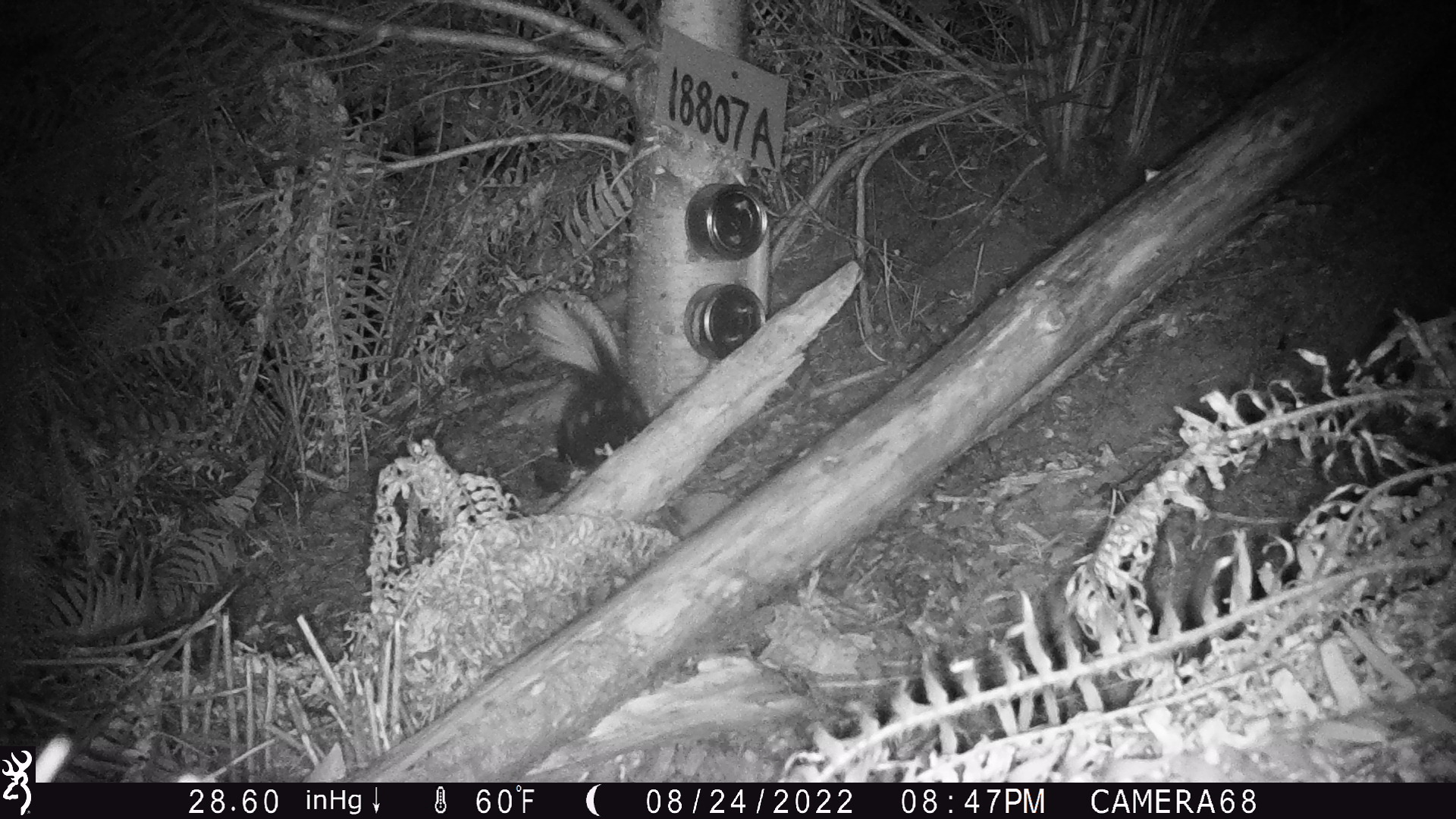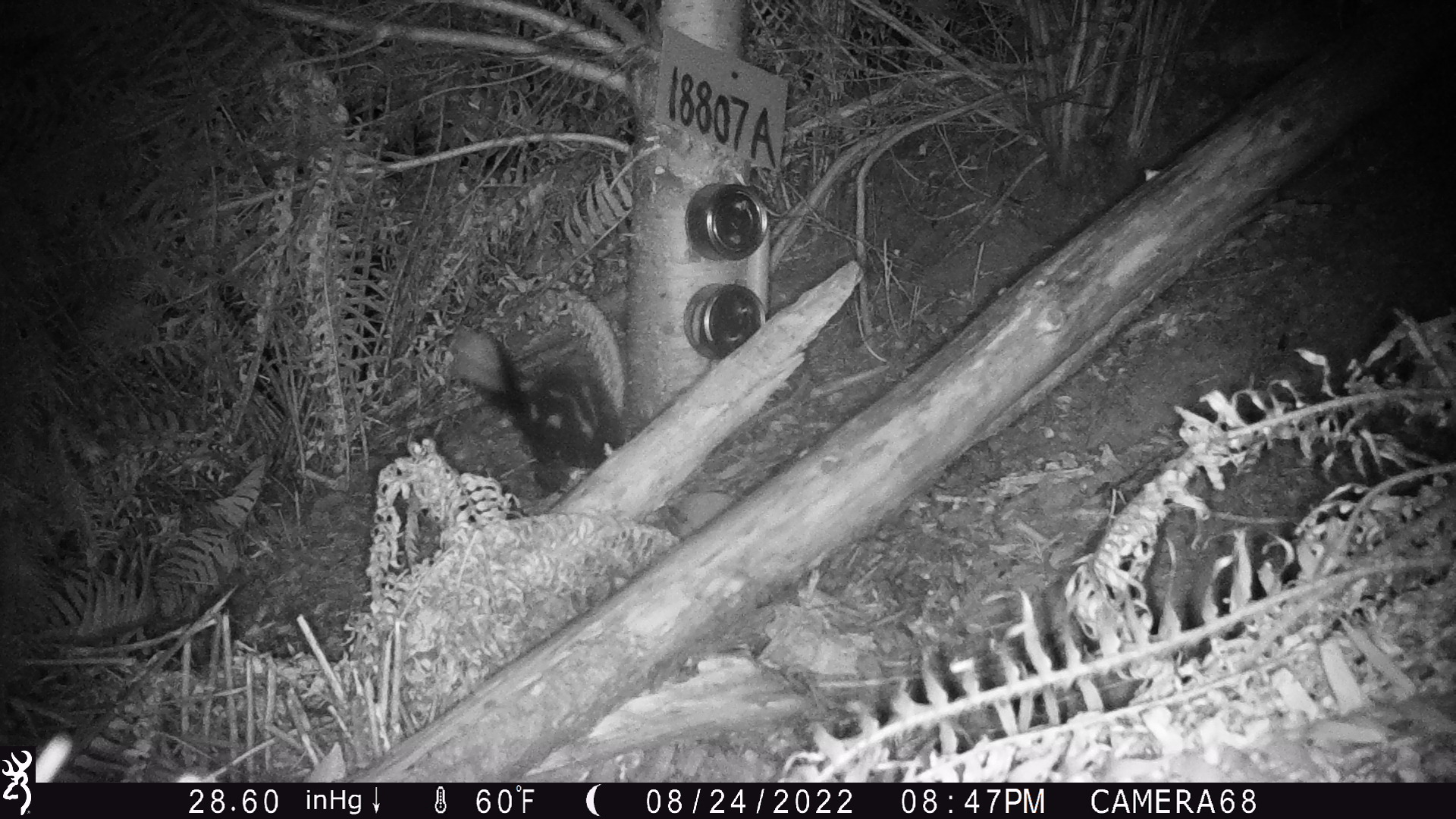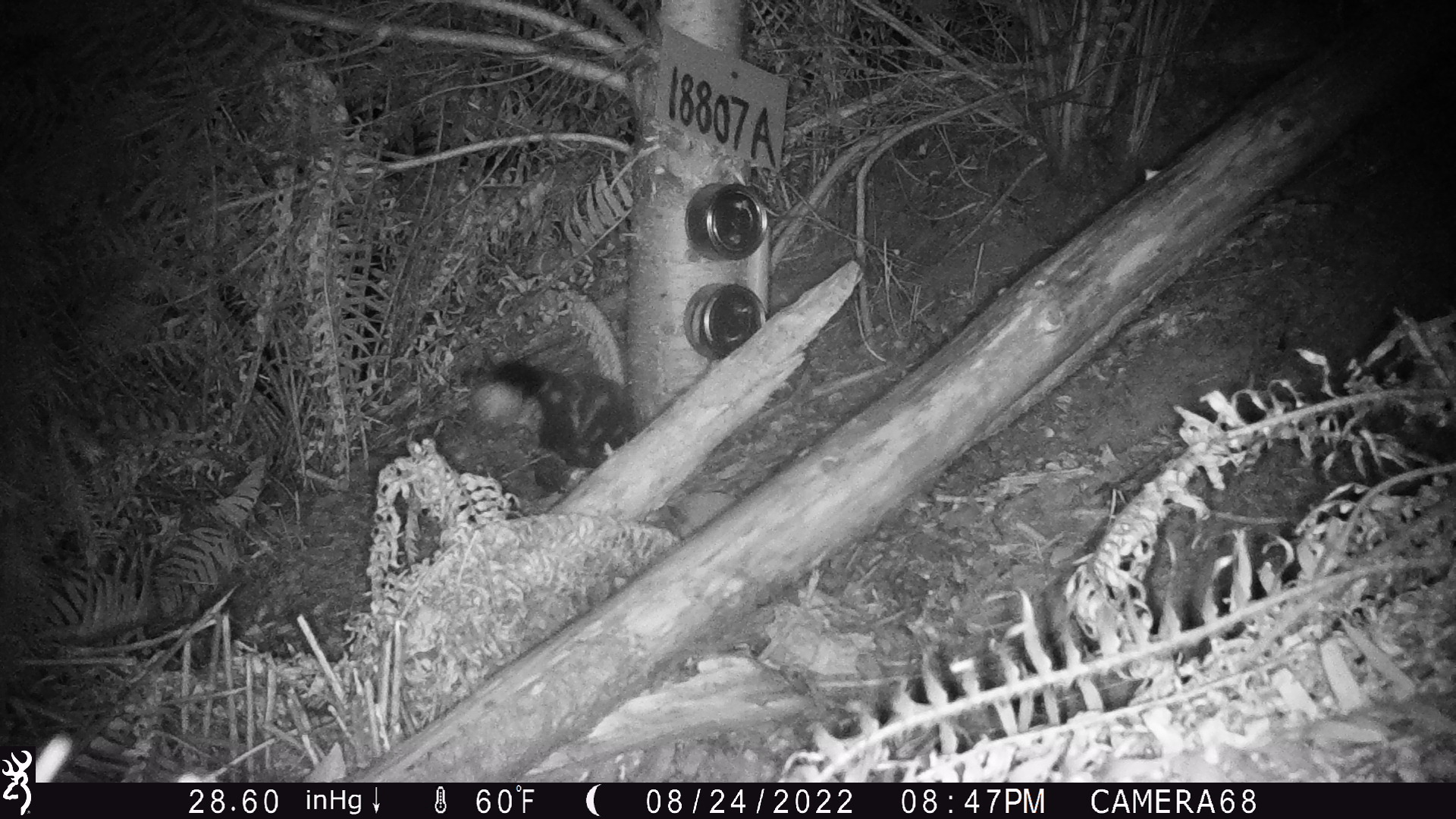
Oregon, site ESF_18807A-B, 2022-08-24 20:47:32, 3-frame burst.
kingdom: Animalia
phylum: Chordata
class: Mammalia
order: Carnivora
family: Mephitidae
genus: Spilogale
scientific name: Spilogale gracilis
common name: western spotted skunk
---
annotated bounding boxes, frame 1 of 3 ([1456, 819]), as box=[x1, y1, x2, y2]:
western spotted skunk: box=[535, 293, 644, 476]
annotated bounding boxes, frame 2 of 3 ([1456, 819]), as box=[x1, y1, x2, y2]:
western spotted skunk: box=[448, 334, 630, 488]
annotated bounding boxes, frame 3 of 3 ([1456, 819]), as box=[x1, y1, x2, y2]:
western spotted skunk: box=[475, 363, 641, 479]